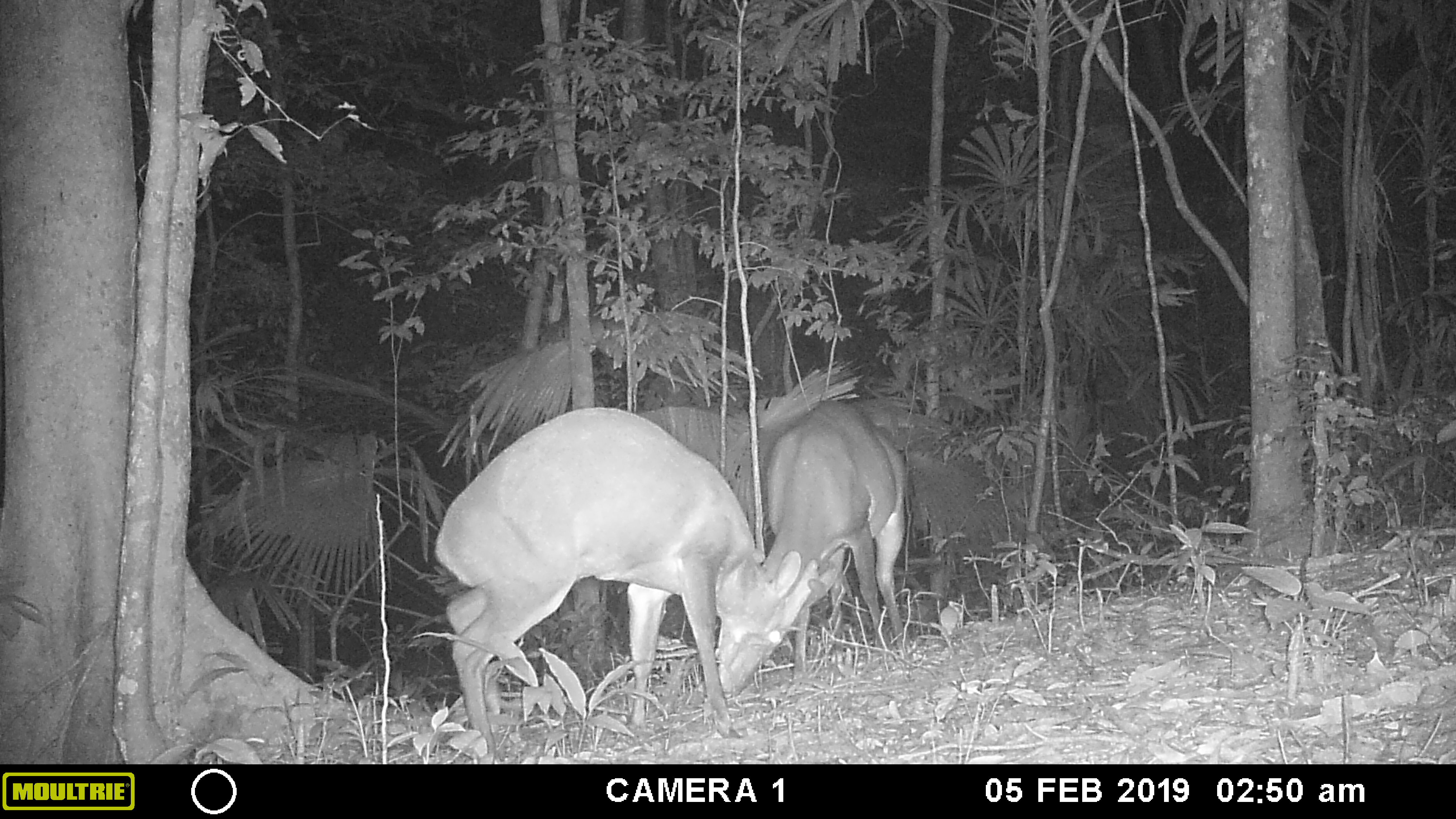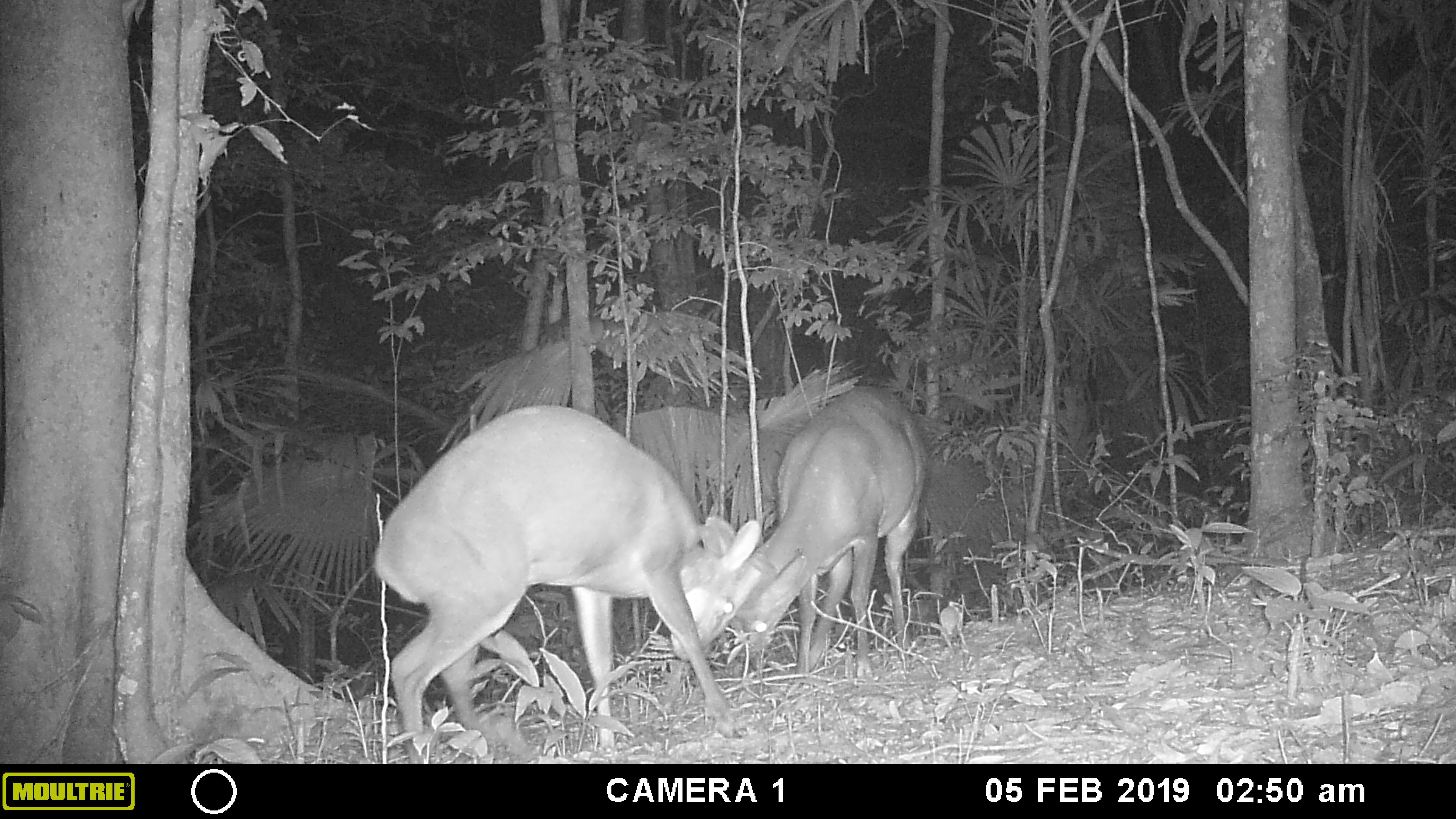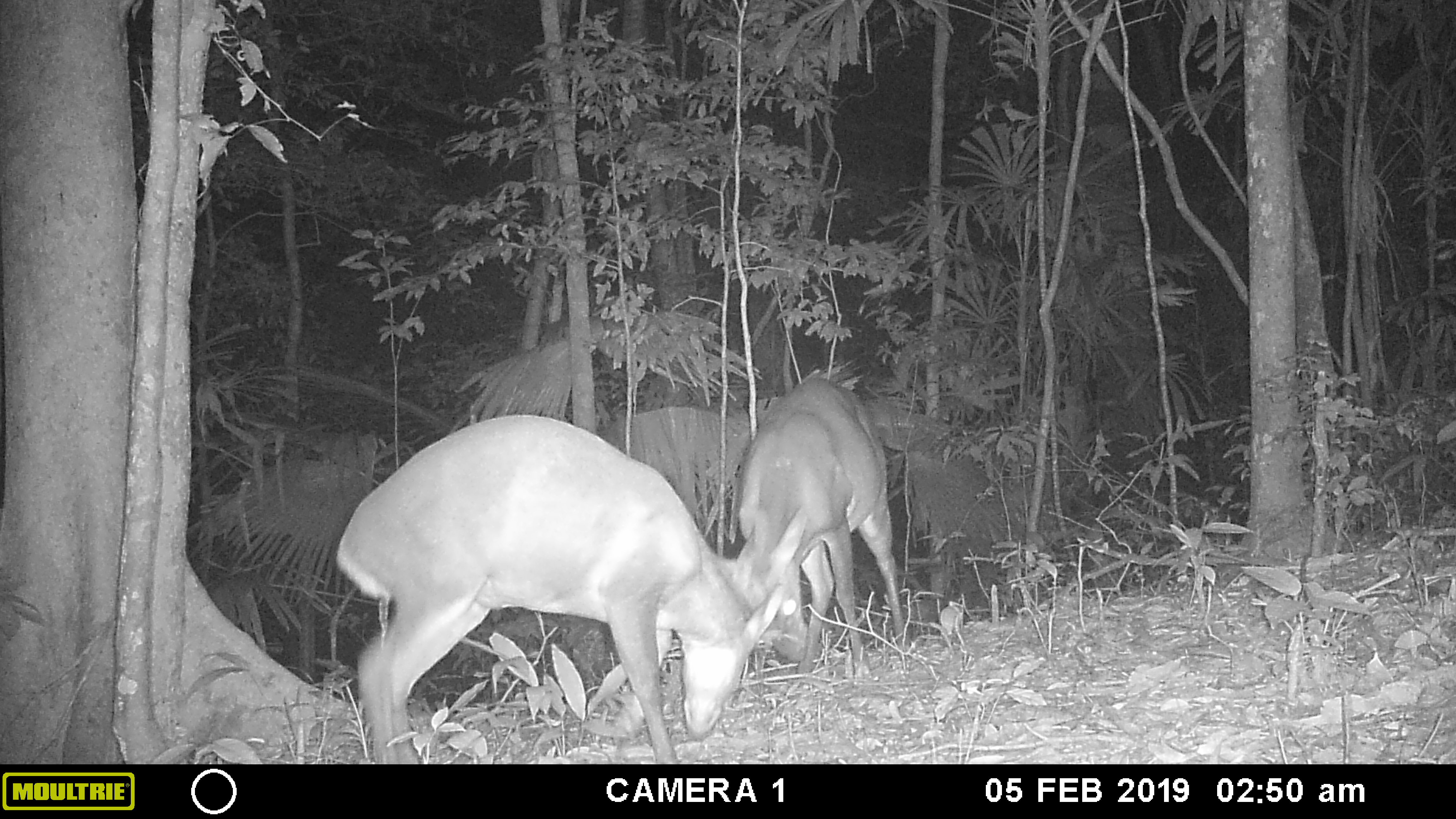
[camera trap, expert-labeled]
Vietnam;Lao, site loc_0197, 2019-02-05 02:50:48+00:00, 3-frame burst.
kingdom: Animalia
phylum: Chordata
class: Mammalia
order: Artiodactyla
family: Cervidae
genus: Muntiacus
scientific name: Muntiacus vuquangensis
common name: large-antlered muntjac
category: large antlered muntjac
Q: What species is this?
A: Large antlered muntjac (large-antlered muntjac) (Muntiacus vuquangensis).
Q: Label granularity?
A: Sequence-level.